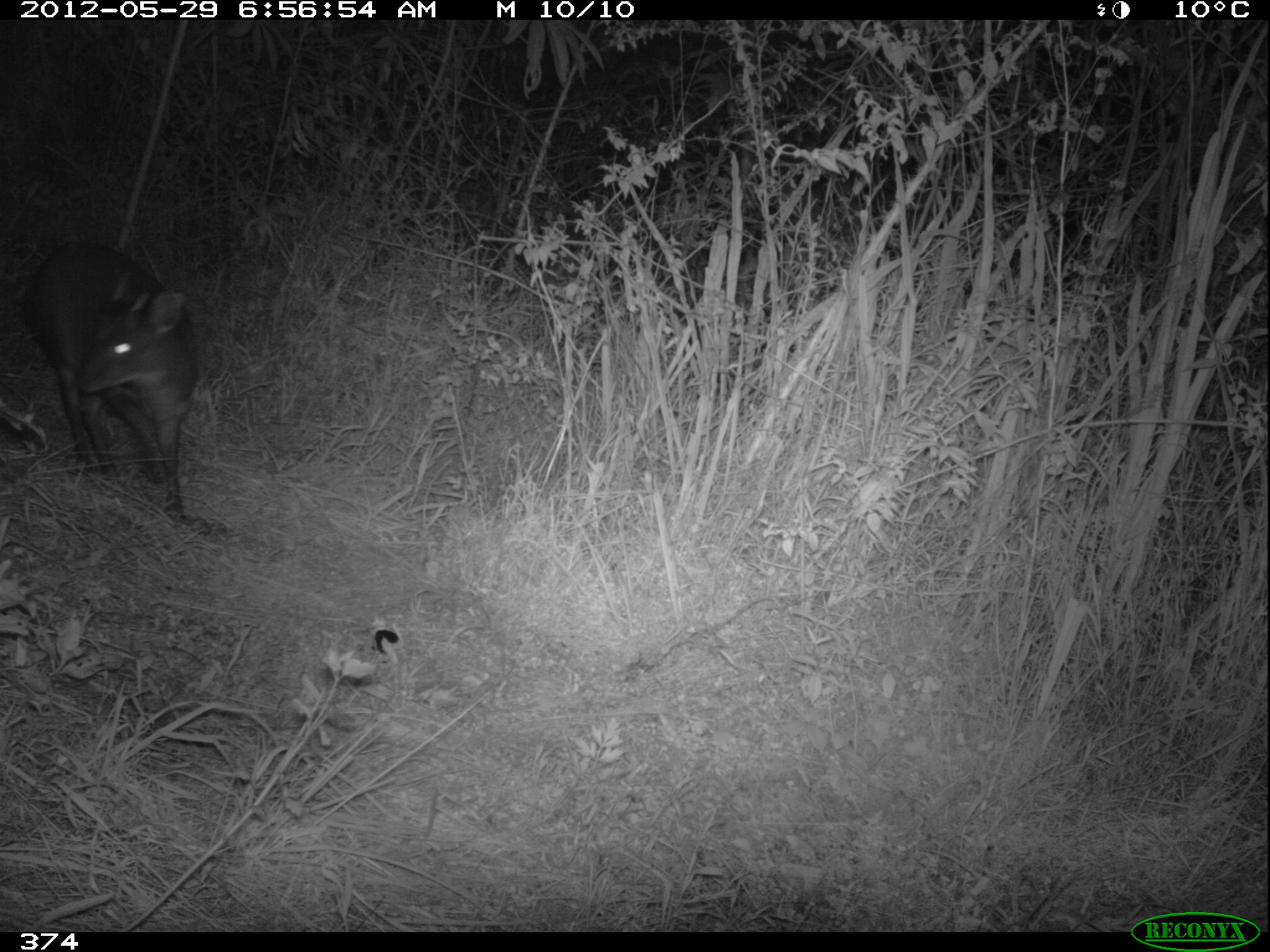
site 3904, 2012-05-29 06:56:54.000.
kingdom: Animalia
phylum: Chordata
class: Mammalia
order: Artiodactyla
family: Cervidae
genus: Mazama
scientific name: Mazama chunyi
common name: dwarf brocket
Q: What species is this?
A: Mazama chunyi (dwarf brocket).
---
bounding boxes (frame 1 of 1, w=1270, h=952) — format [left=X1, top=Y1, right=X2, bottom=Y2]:
mazama chunyi: [left=21, top=243, right=199, bottom=521]